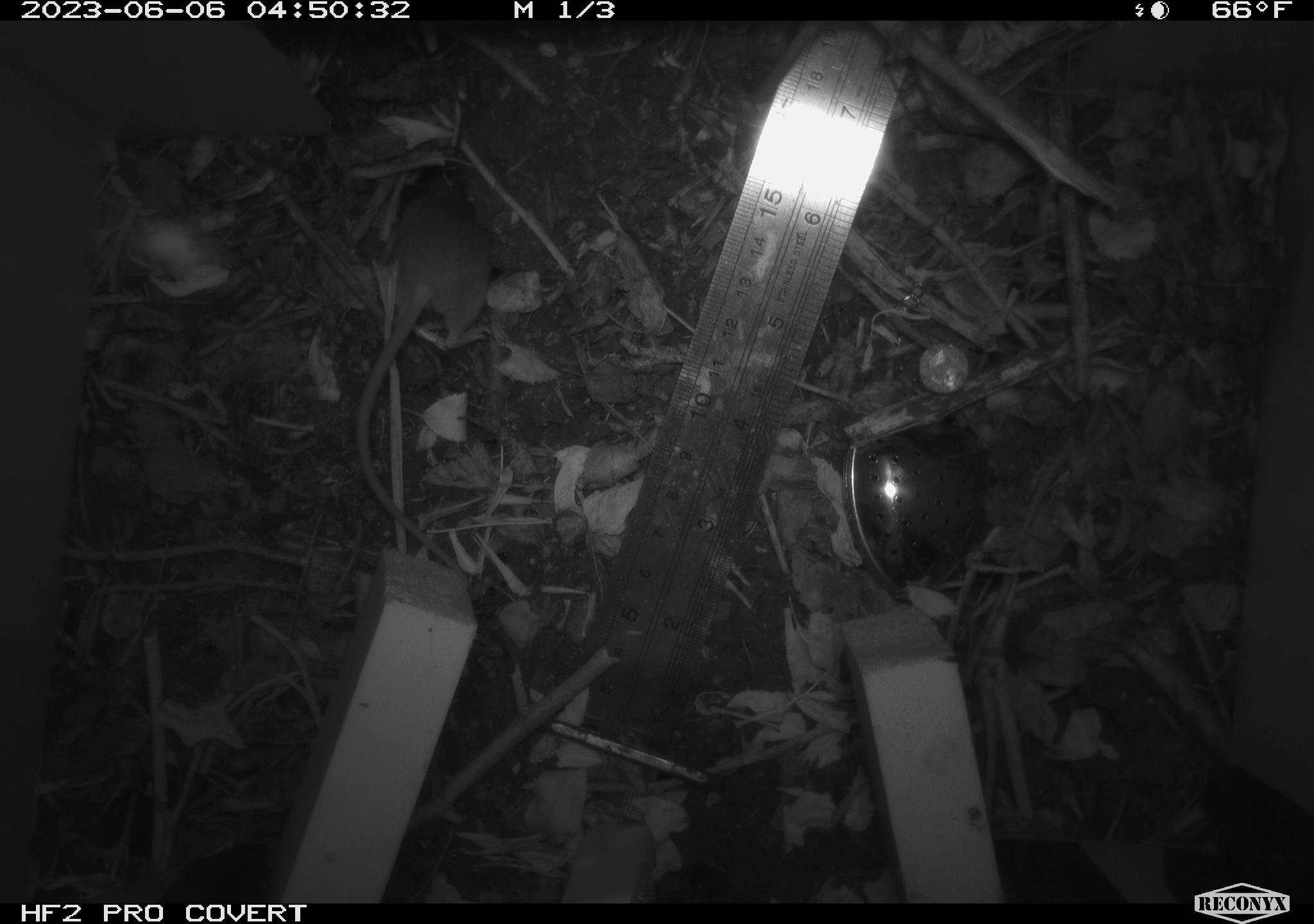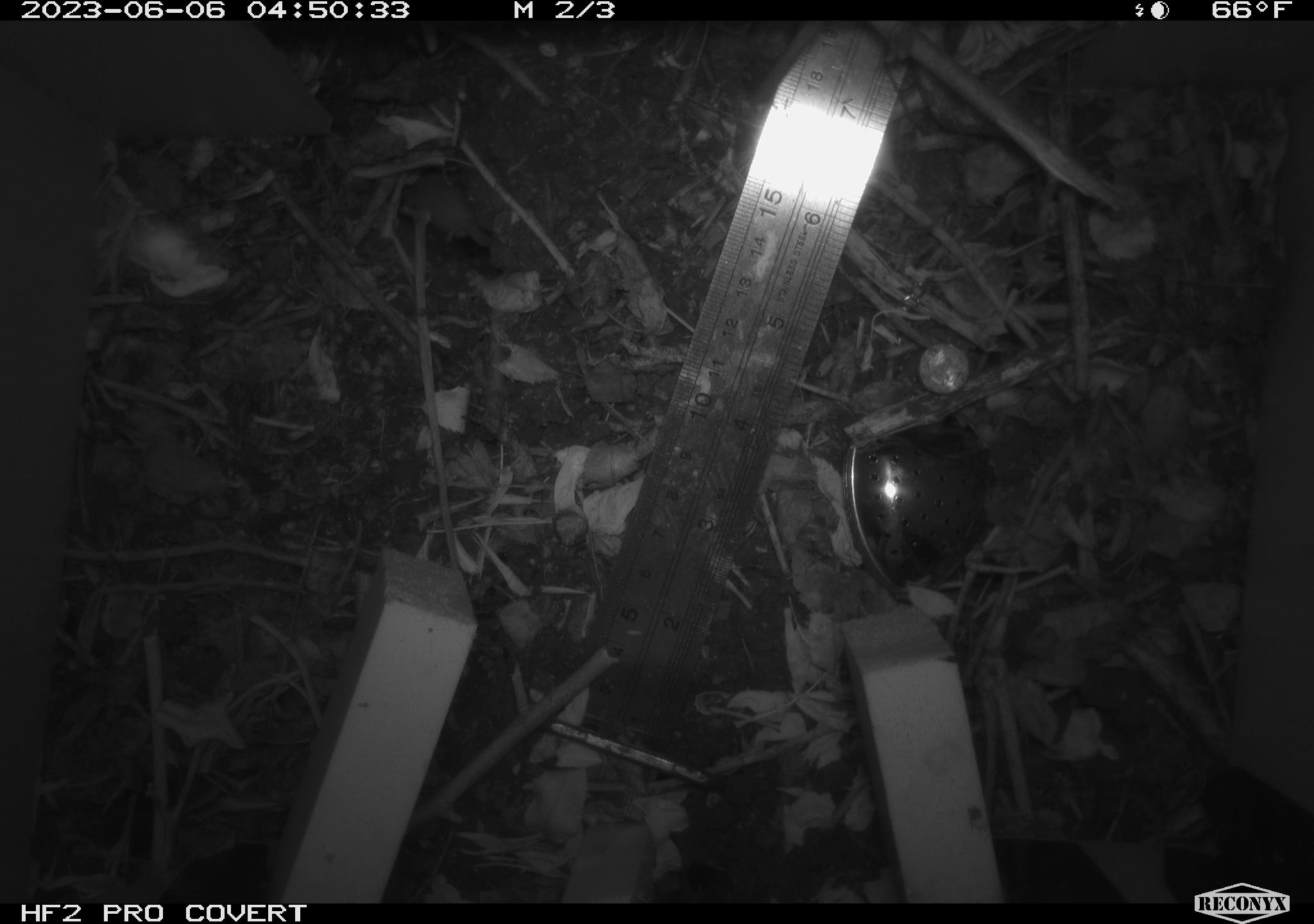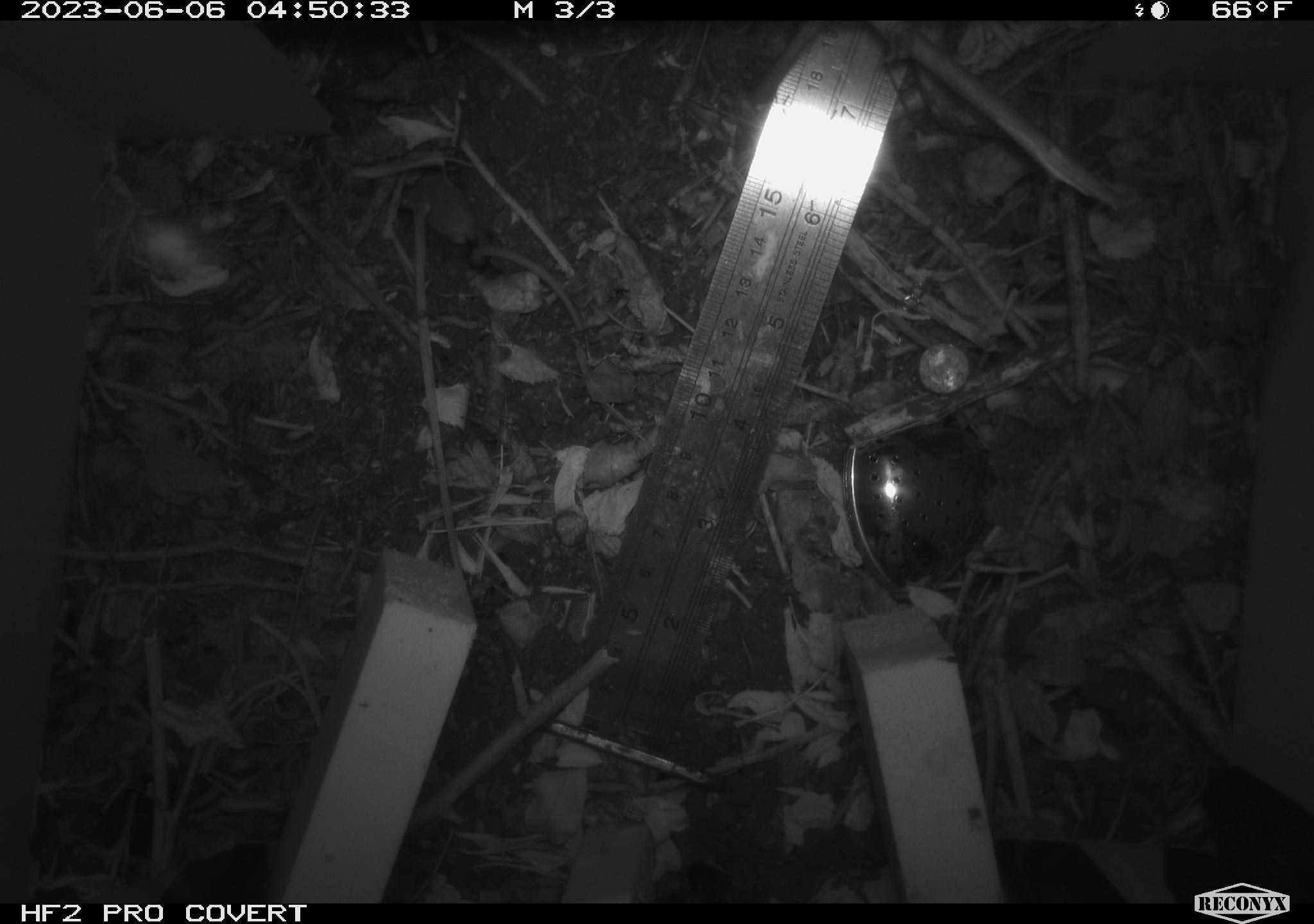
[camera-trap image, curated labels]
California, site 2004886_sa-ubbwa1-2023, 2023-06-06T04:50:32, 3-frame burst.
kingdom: Animalia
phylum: Chordata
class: Mammalia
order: Rodentia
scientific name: Rodentia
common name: rodent